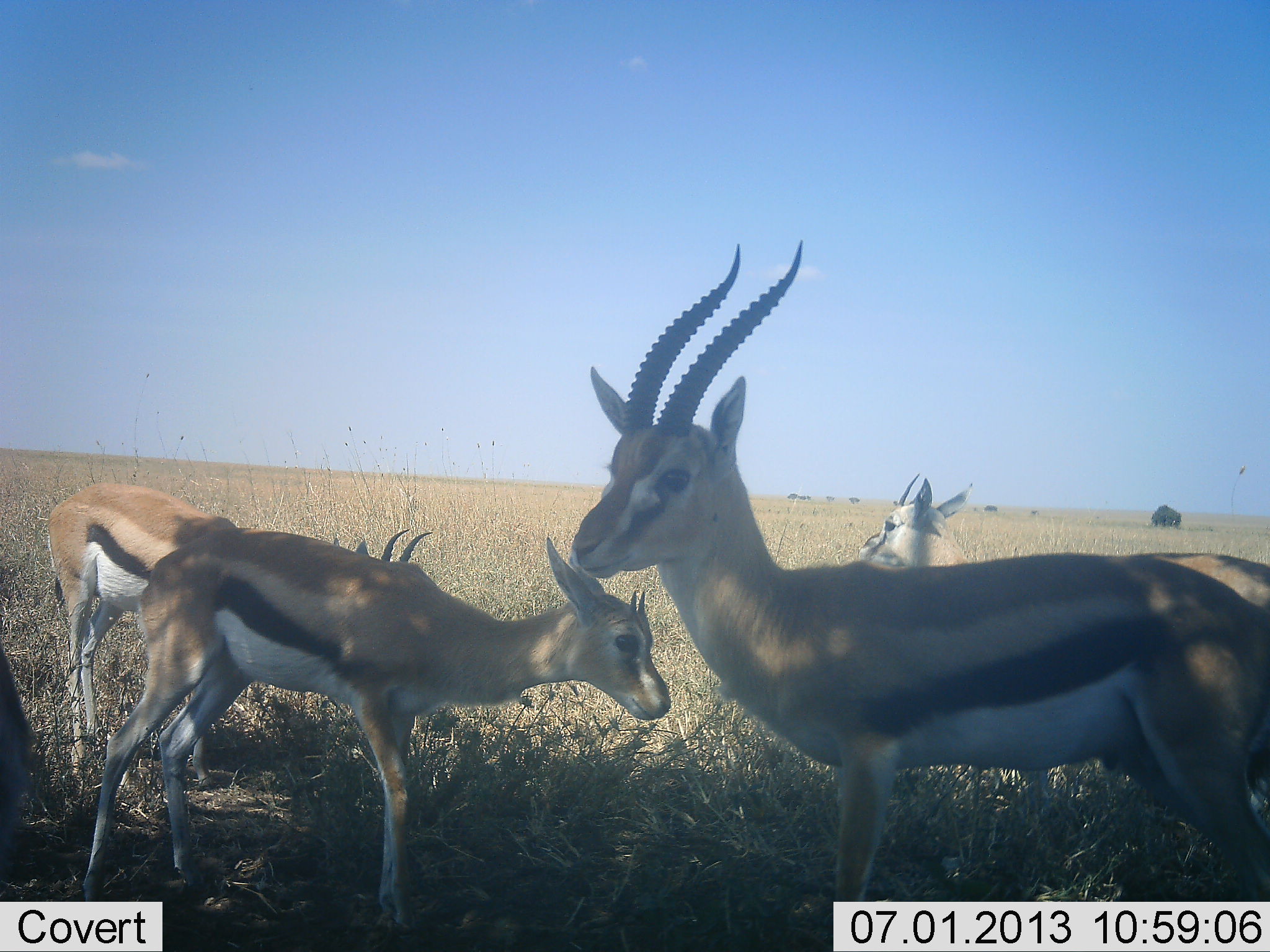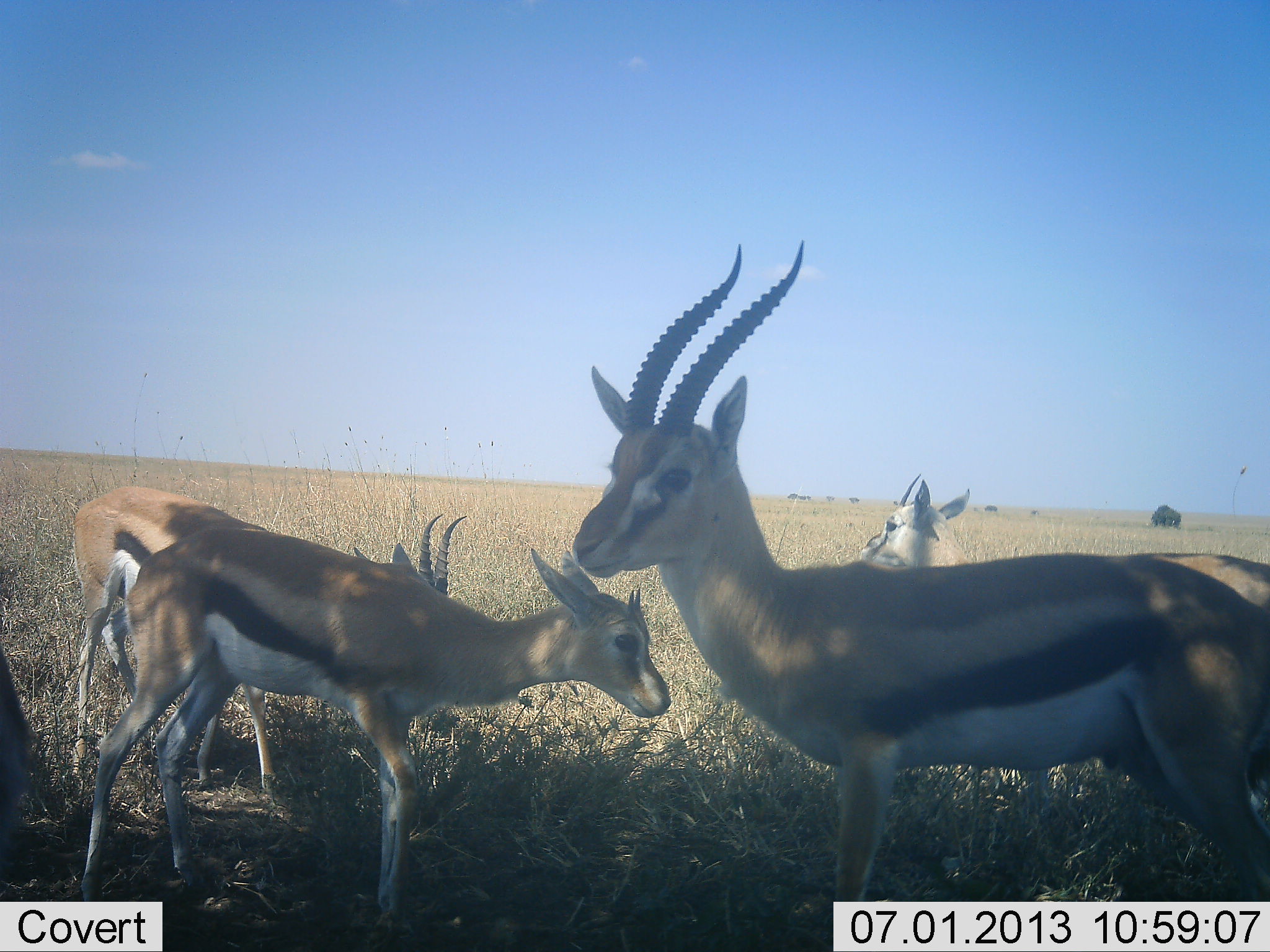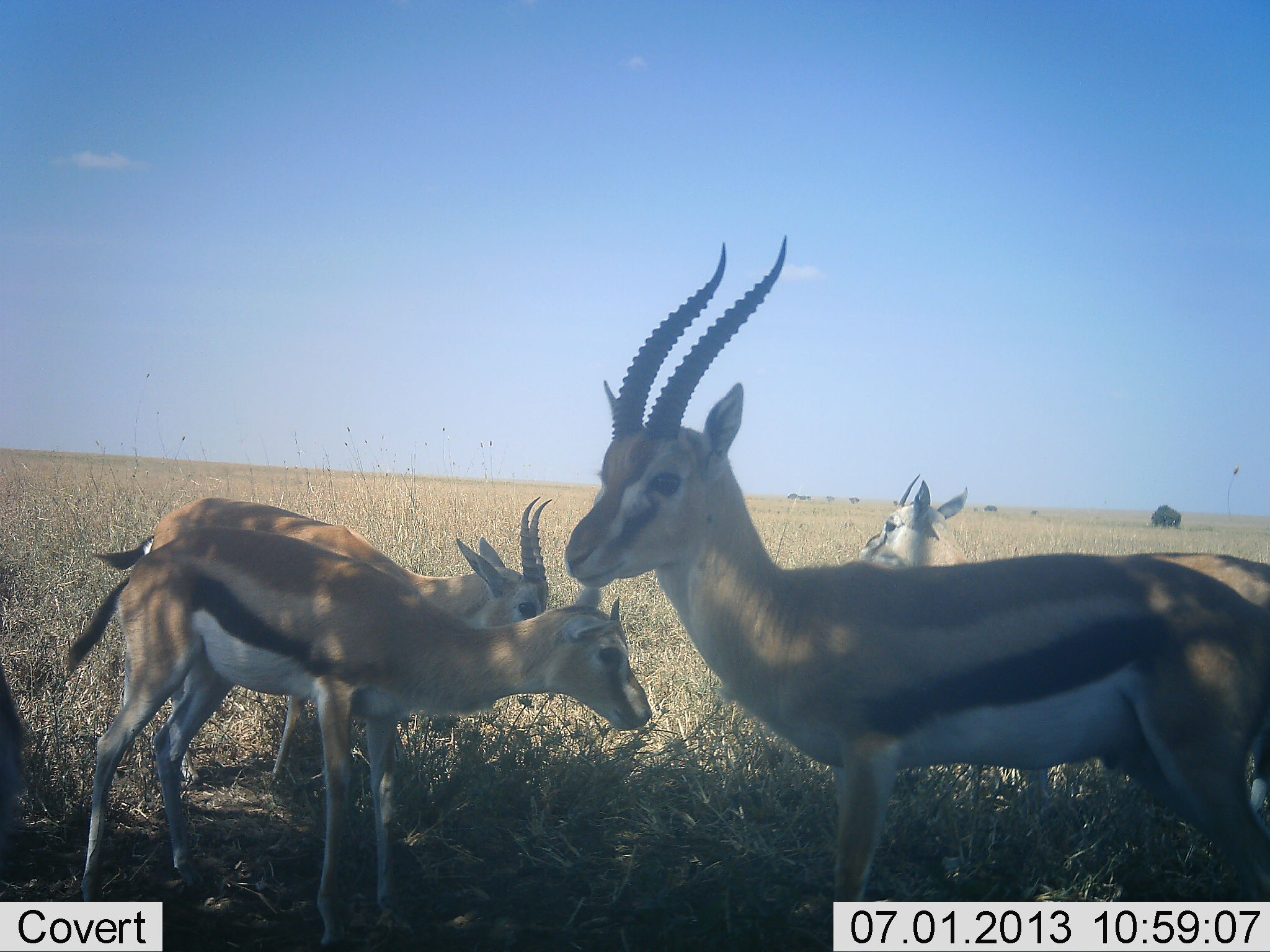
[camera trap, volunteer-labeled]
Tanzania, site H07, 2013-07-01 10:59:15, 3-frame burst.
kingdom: Animalia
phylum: Chordata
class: Mammalia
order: Artiodactyla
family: Bovidae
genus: Eudorcas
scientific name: Eudorcas thomsonii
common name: thomson's gazelle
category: gazellethomsons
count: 4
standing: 85%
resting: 4%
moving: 7%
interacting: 7%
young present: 33%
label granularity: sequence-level